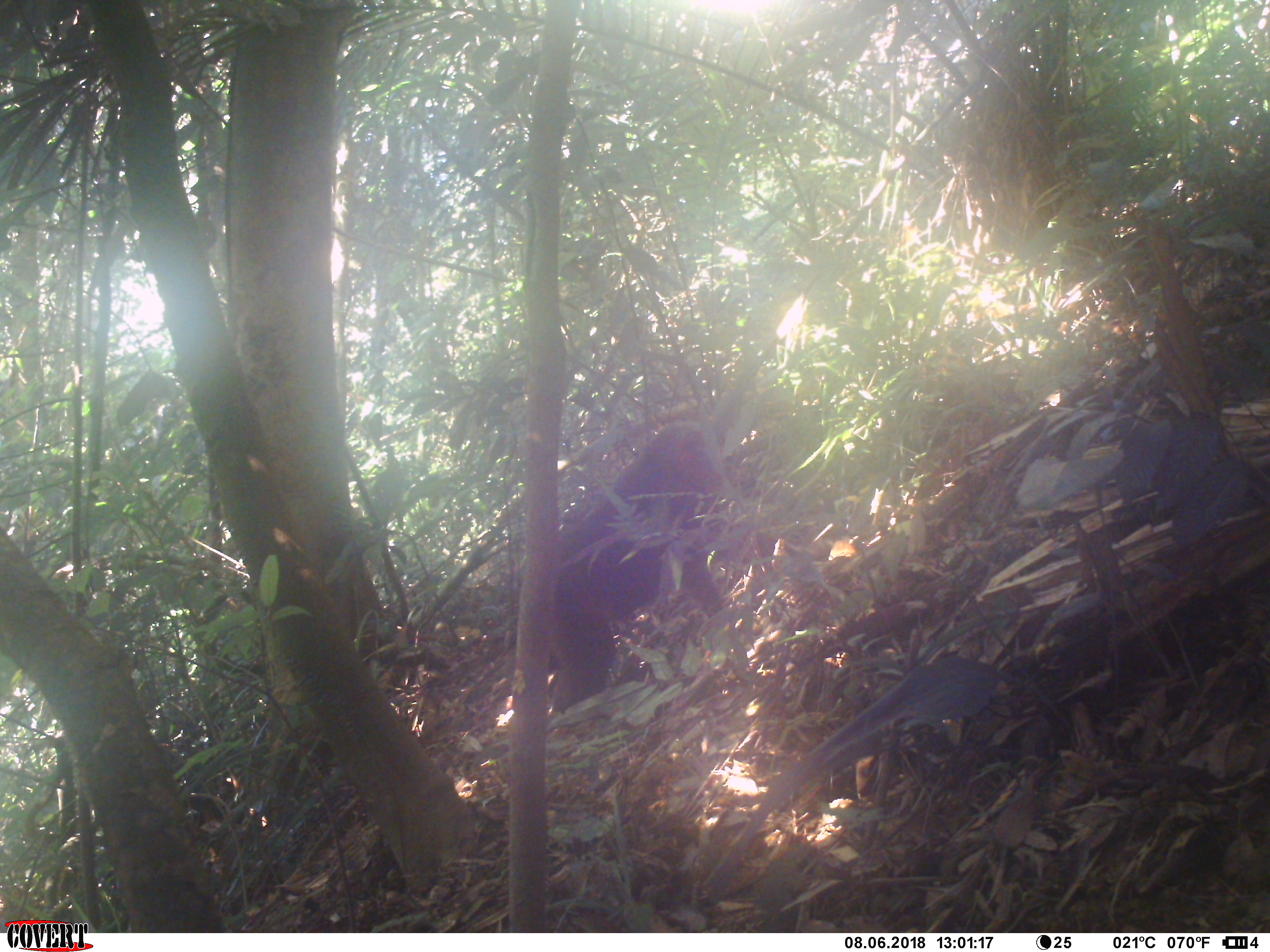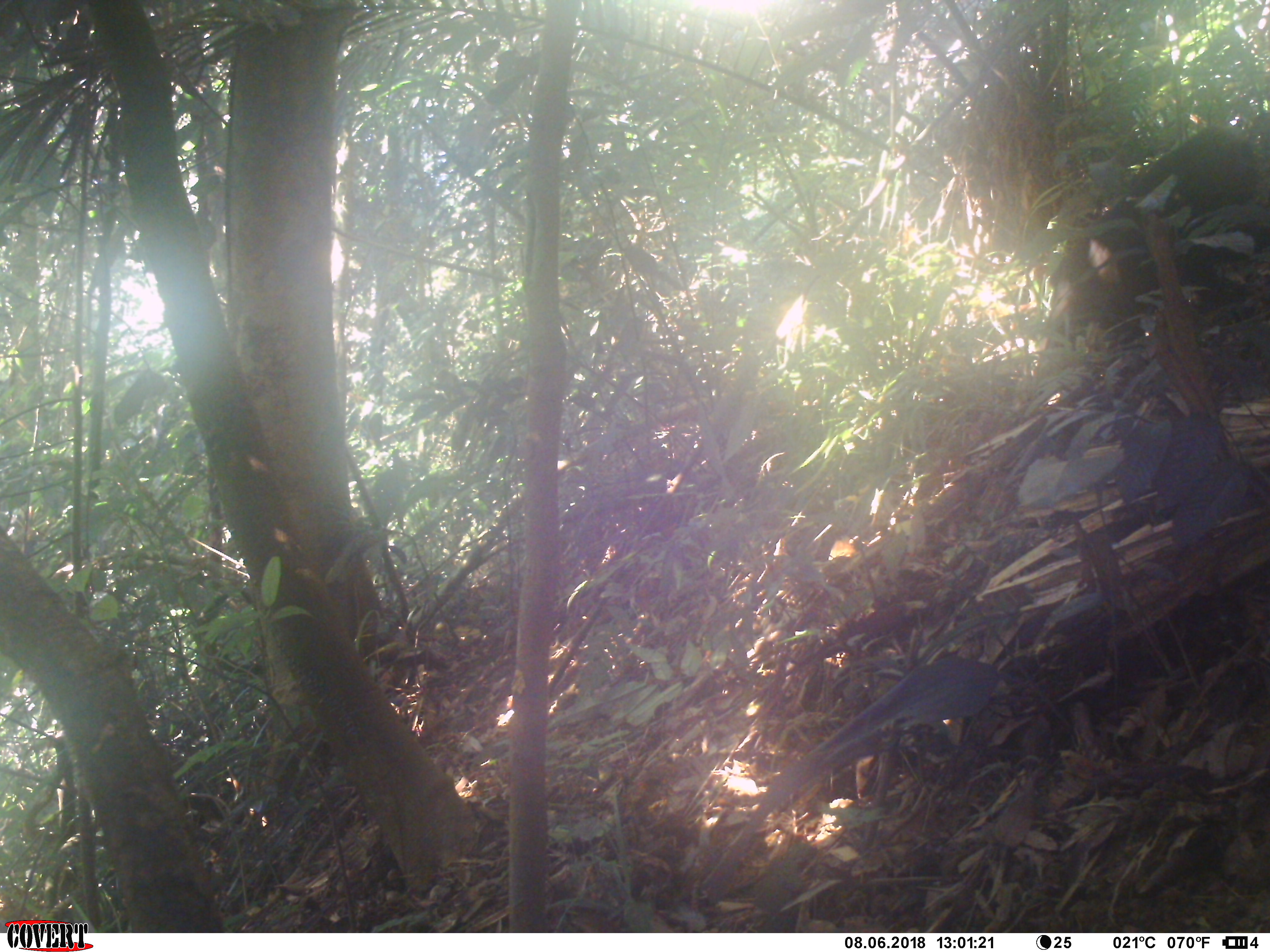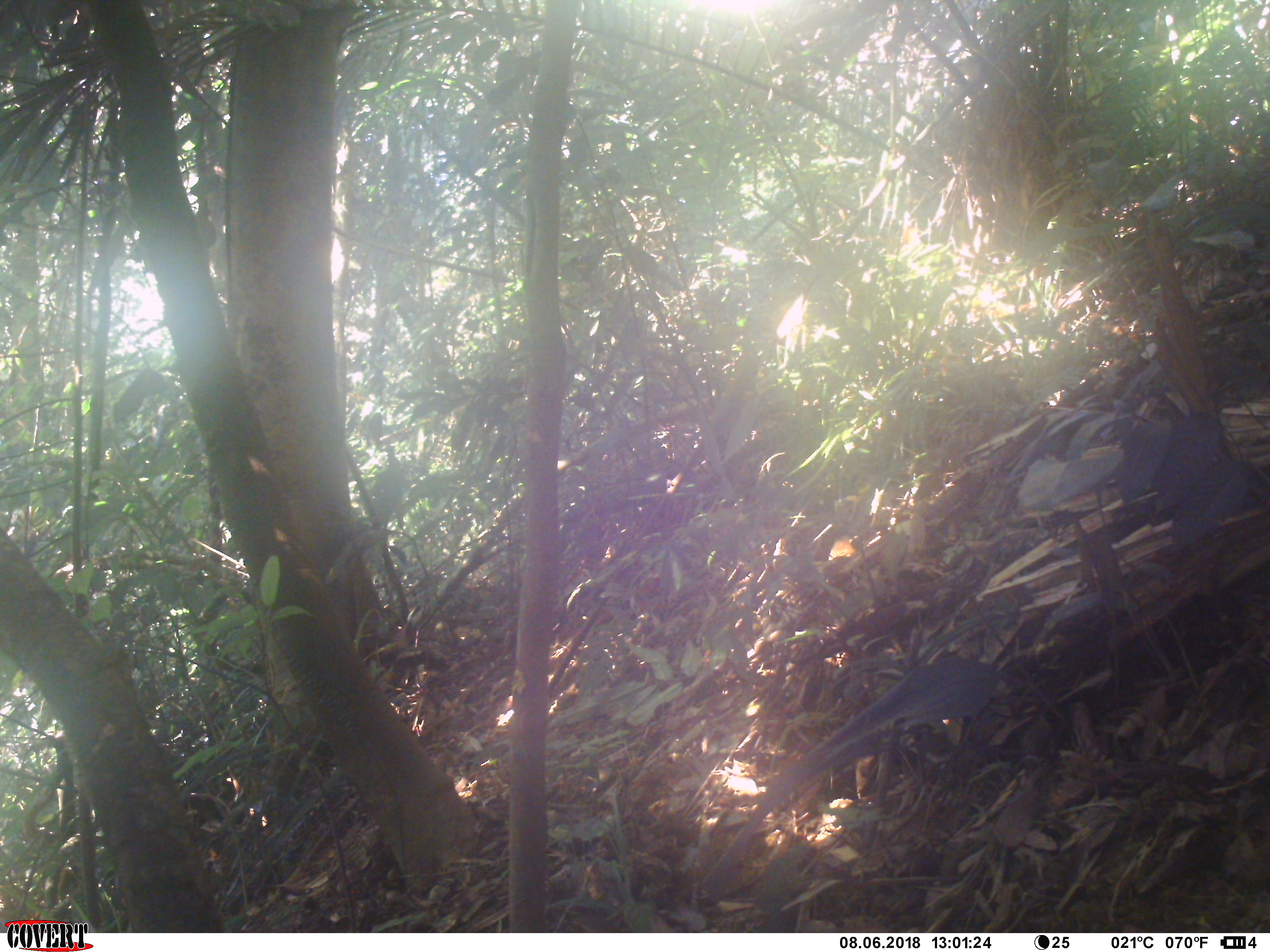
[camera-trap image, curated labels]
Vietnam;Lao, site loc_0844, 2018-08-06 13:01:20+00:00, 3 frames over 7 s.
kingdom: Animalia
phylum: Chordata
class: Mammalia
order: Primates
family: Cercopithecidae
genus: Macaca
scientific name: Macaca arctoides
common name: stump-tailed macaque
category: stump tailed macaque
Stump tailed macaque (stump-tailed macaque) (Macaca arctoides). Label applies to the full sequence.